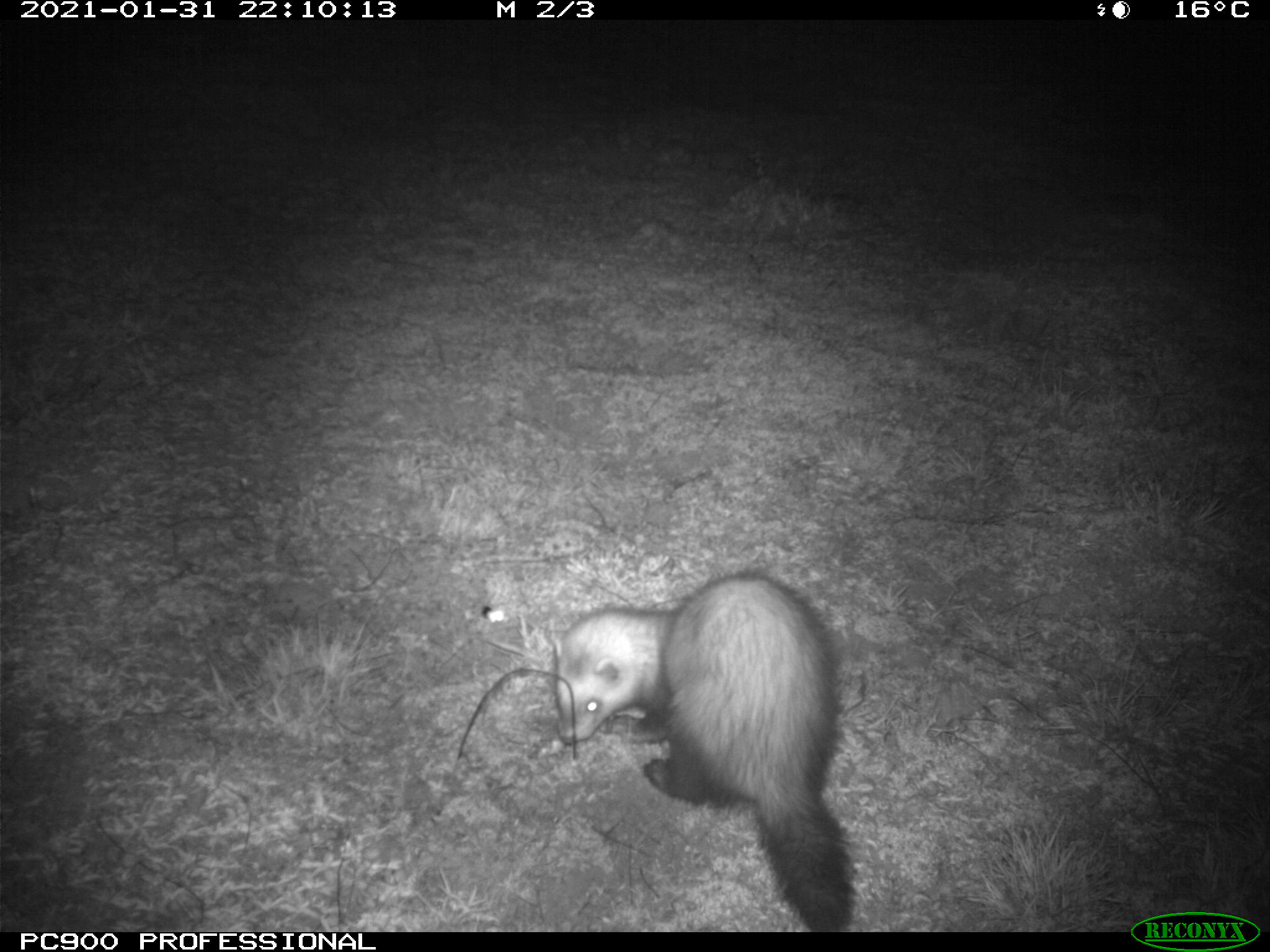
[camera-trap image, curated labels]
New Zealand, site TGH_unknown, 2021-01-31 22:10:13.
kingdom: Animalia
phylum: Chordata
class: Mammalia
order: Carnivora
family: Mustelidae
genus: Mustela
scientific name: Mustela furo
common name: ferret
Ferret (Mustela furo).